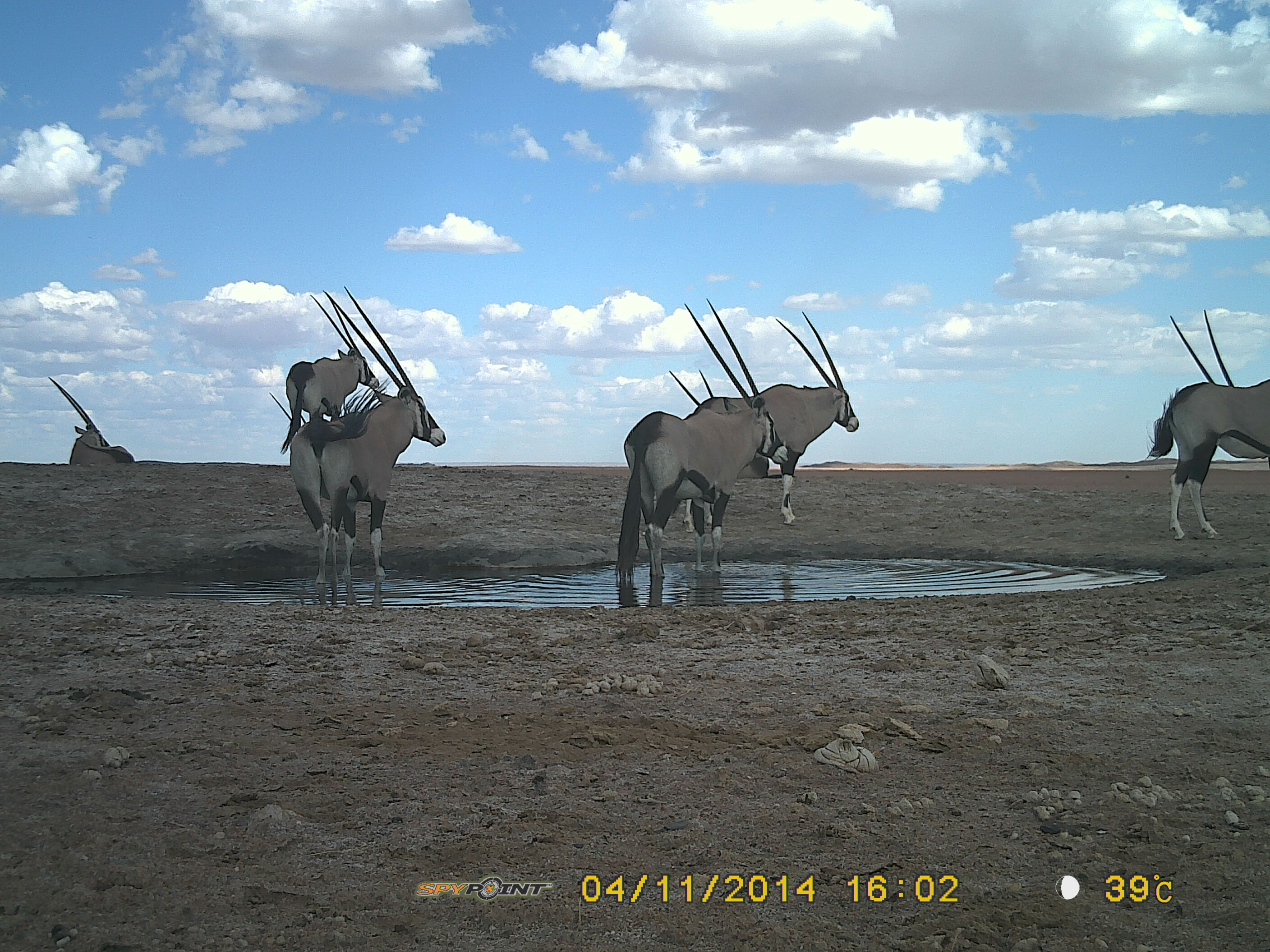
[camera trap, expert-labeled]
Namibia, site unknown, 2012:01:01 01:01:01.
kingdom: Animalia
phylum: Chordata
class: Mammalia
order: Artiodactyla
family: Bovidae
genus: Oryx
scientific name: Oryx gazella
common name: gemsbok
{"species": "Oryx gazella (gemsbok)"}